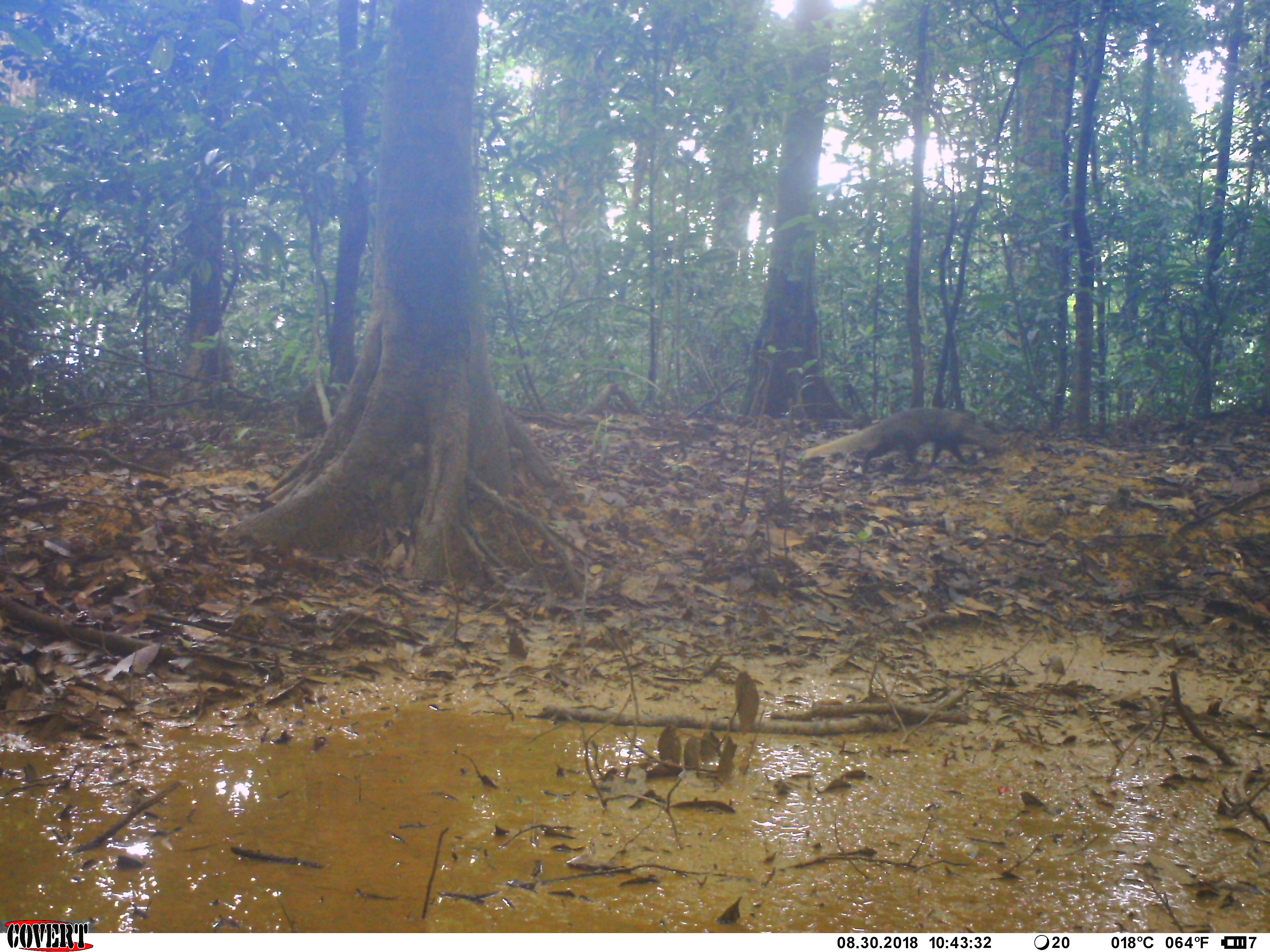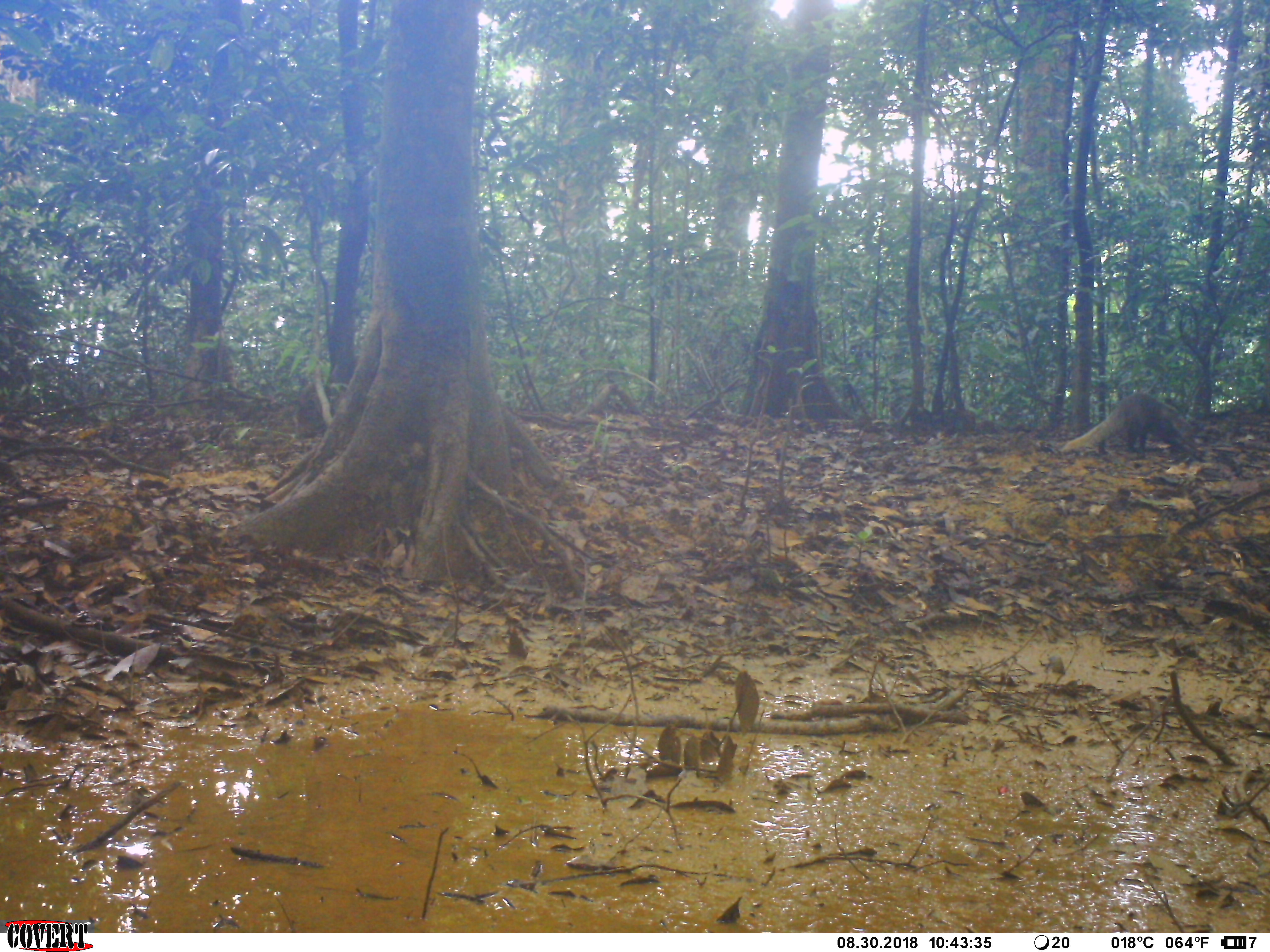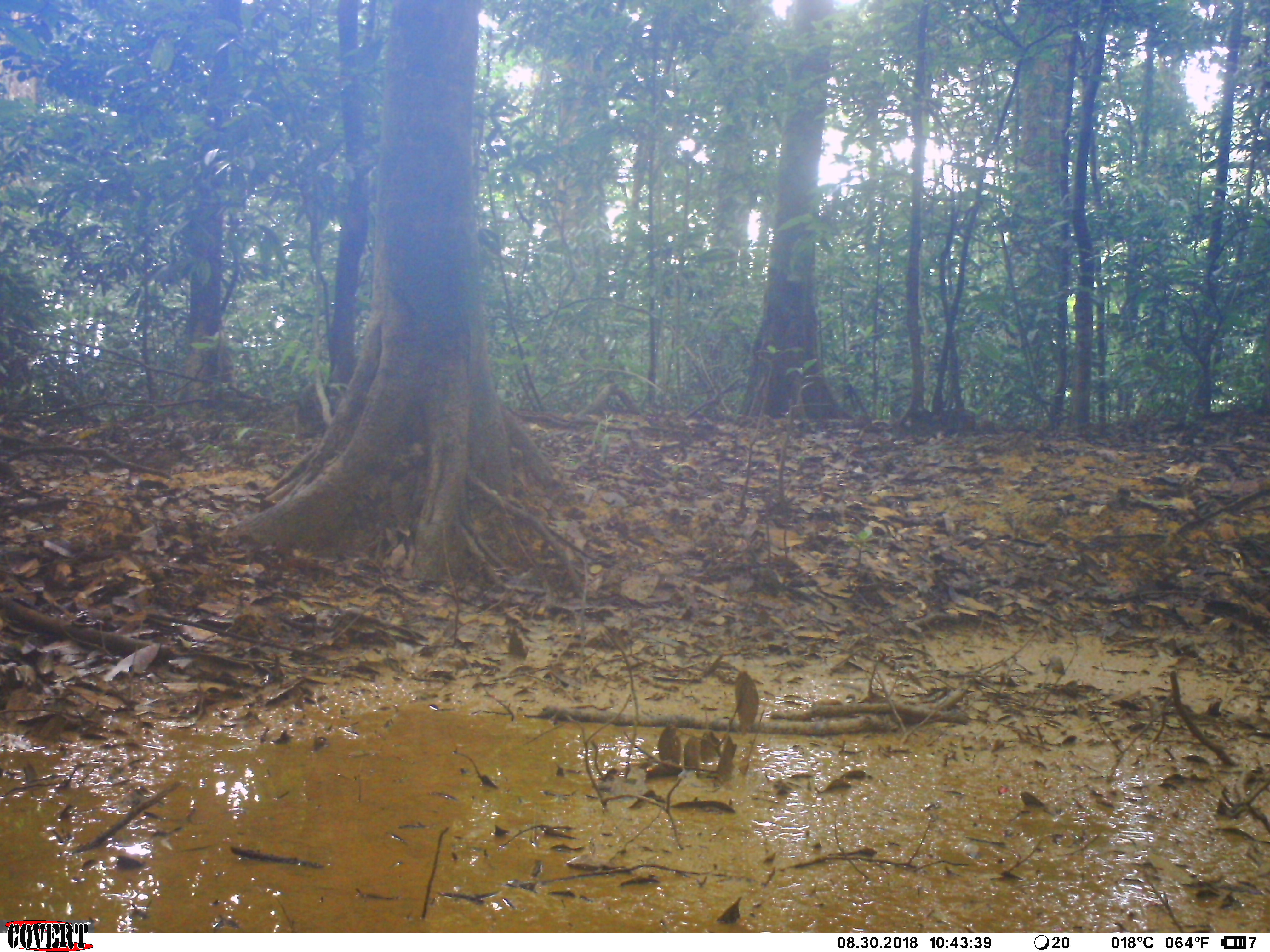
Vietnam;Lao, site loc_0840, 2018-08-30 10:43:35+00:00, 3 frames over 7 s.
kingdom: Animalia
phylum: Chordata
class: Mammalia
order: Carnivora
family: Herpestidae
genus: Urva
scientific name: Urva urva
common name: crab-eating mongoose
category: crab eating mongoose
Crab eating mongoose (crab-eating mongoose) (Urva urva). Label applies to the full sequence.